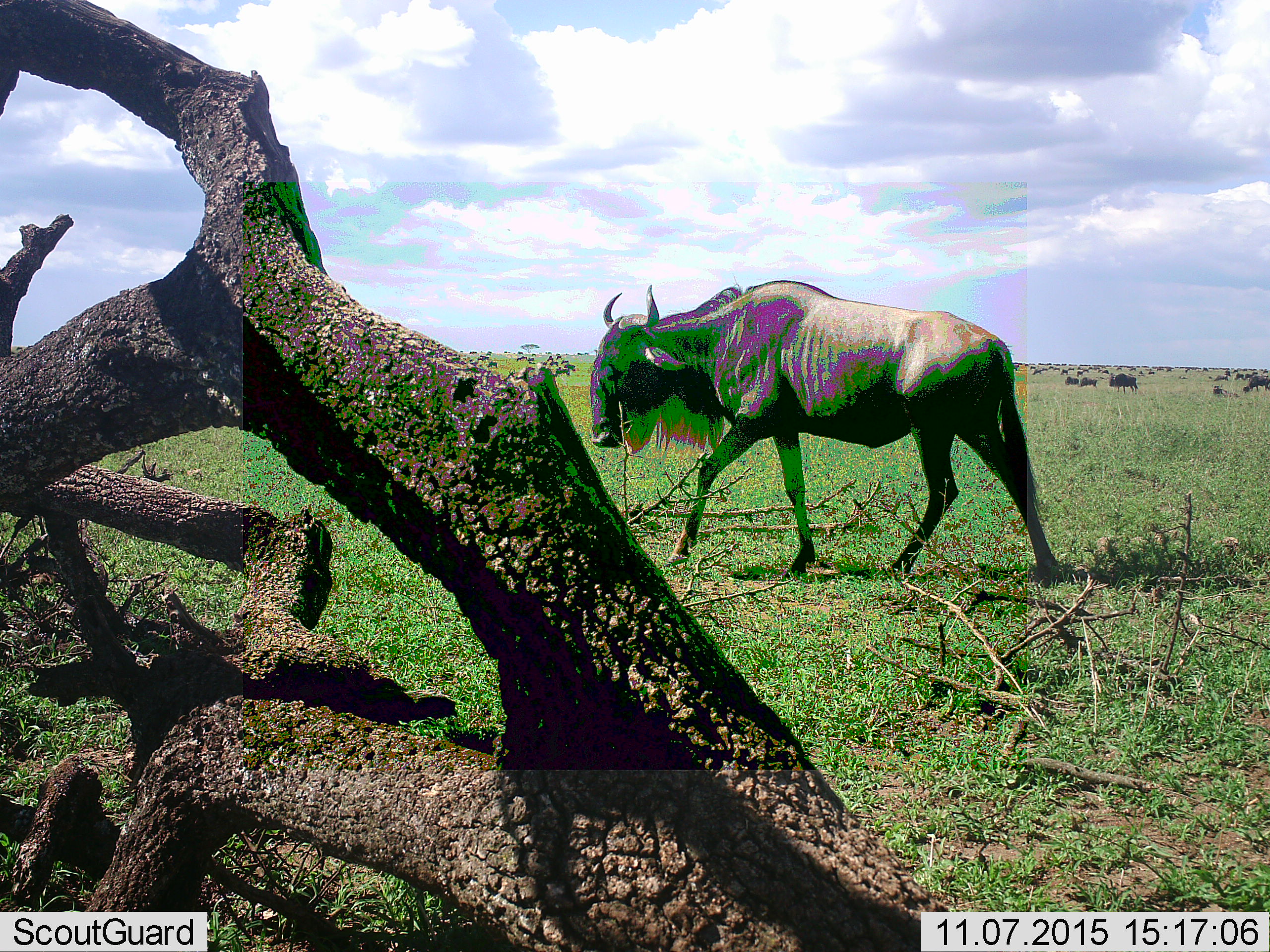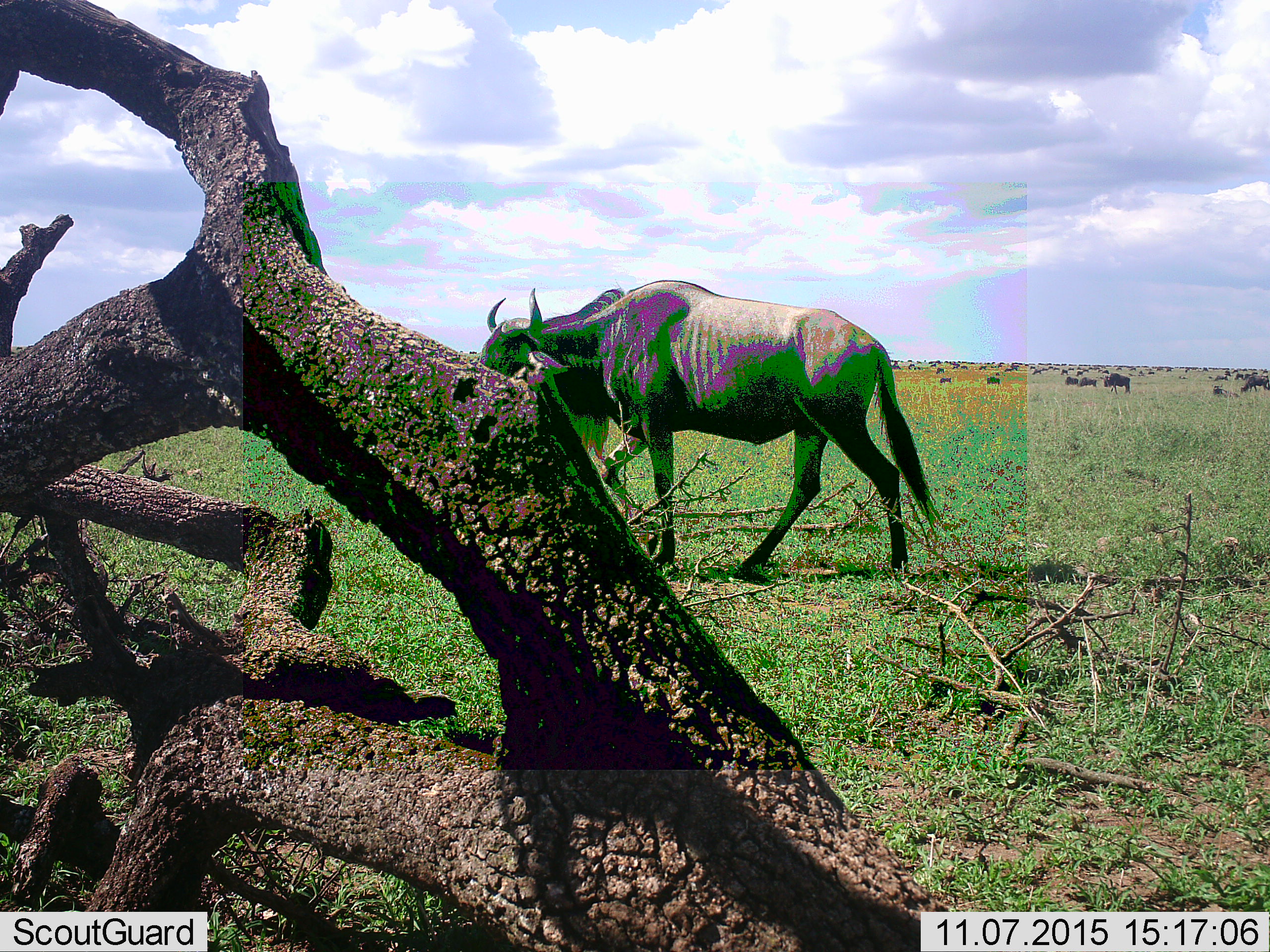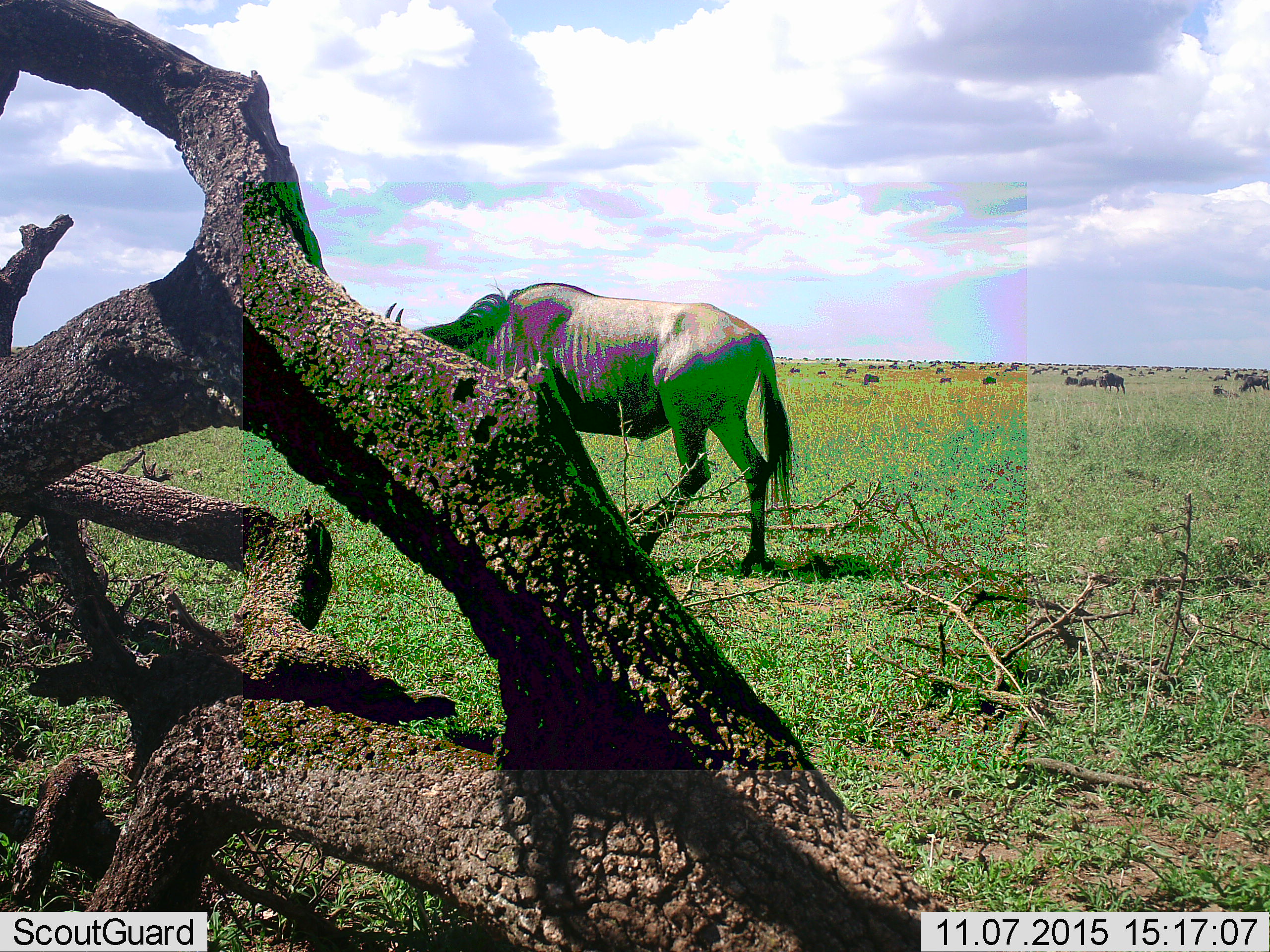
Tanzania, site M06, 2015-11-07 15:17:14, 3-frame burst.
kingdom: Animalia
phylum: Chordata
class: Mammalia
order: Artiodactyla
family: Bovidae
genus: Connochaetes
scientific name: Connochaetes taurinus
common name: blue wildebeest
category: wildebeest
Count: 11-50.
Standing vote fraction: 40%.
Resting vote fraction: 20%.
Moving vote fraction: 90%.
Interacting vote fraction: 10%.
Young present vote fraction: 10%.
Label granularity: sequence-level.